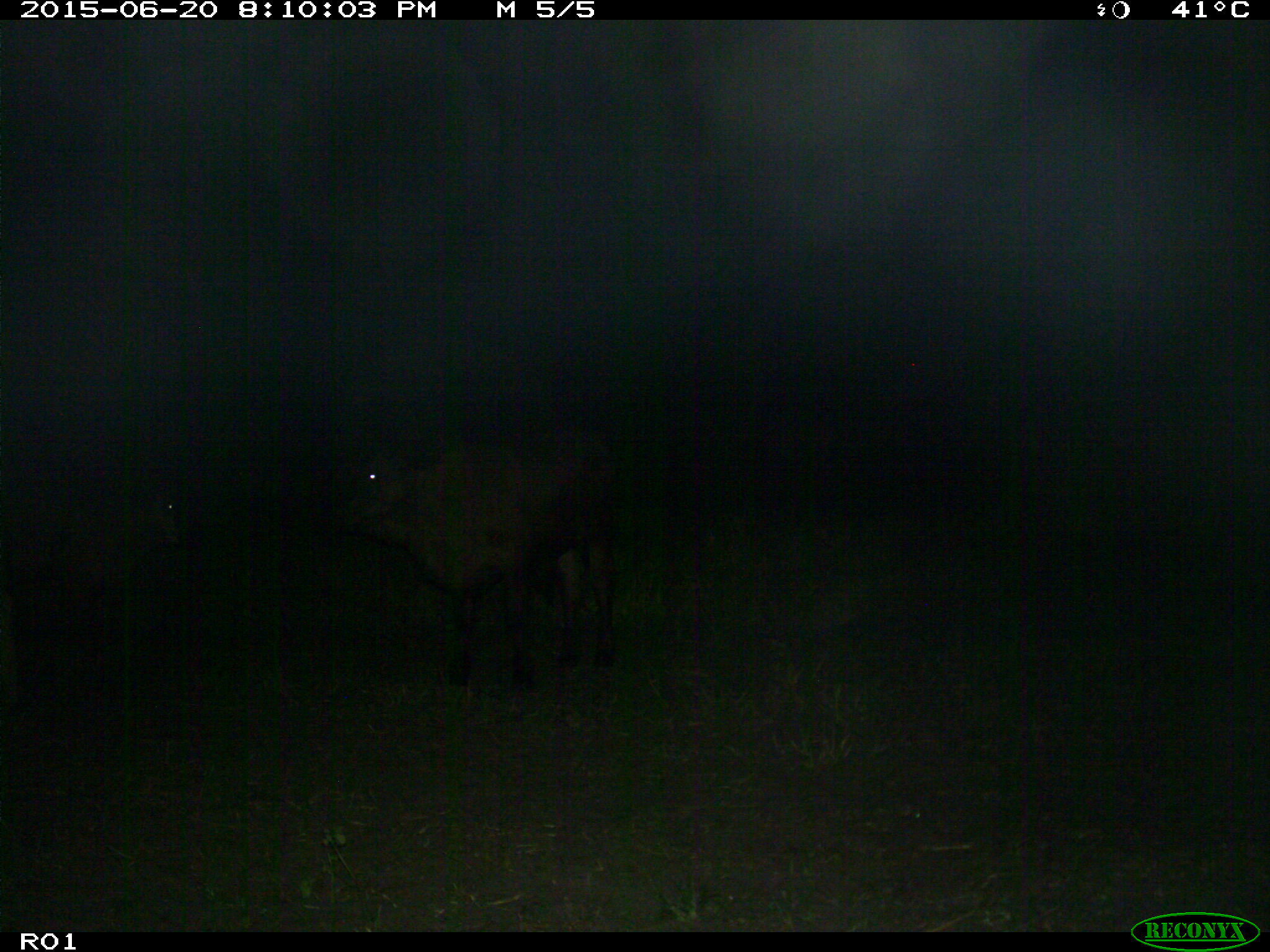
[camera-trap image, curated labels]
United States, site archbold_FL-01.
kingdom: Animalia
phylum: Chordata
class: Mammalia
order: Artiodactyla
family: Bovidae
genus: Bos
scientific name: Bos taurus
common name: domestic cow